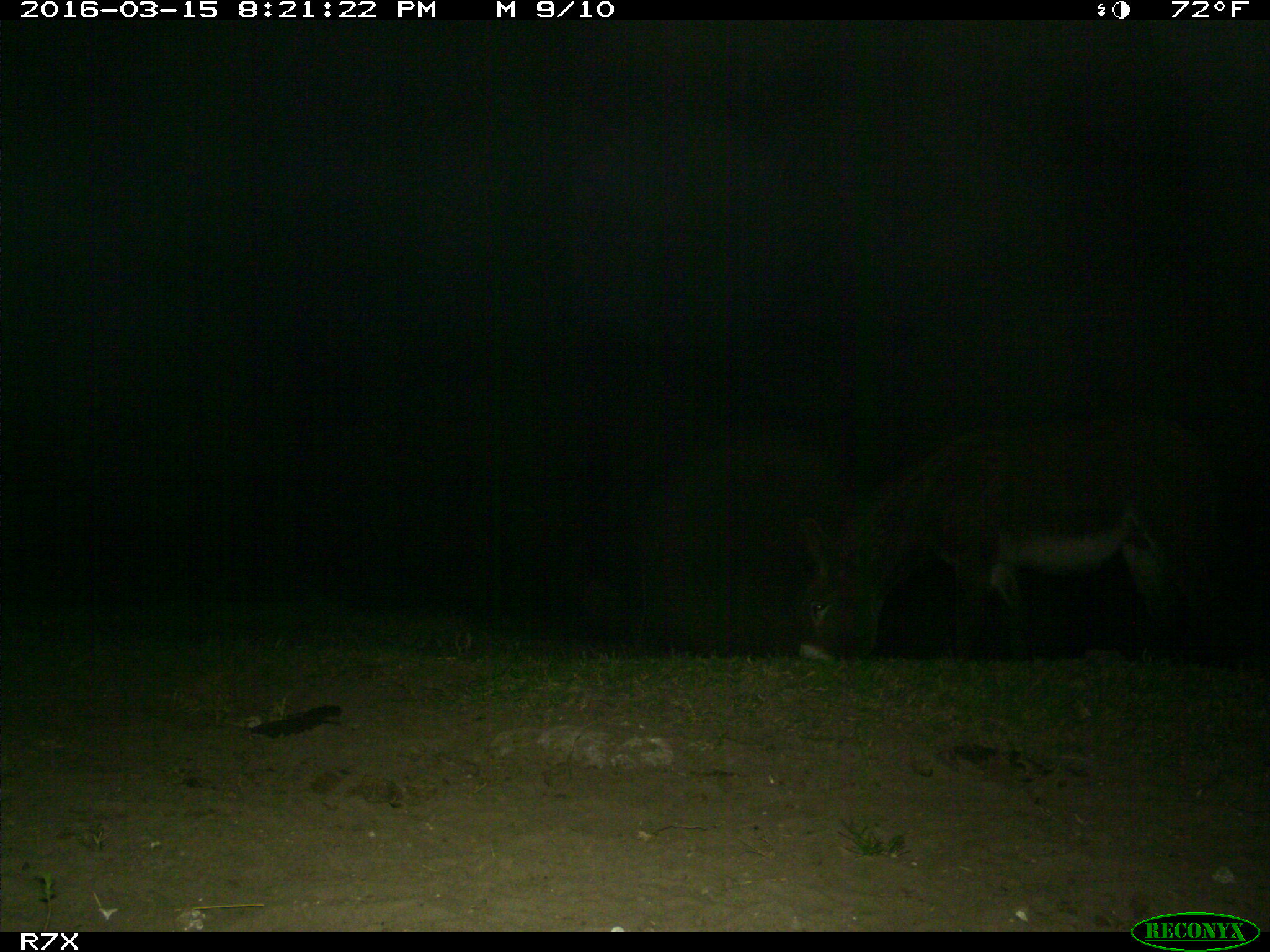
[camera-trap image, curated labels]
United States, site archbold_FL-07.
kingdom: Animalia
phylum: Chordata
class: Mammalia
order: Perissodactyla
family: Equidae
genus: Equus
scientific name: Equus africanus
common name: african wild ass